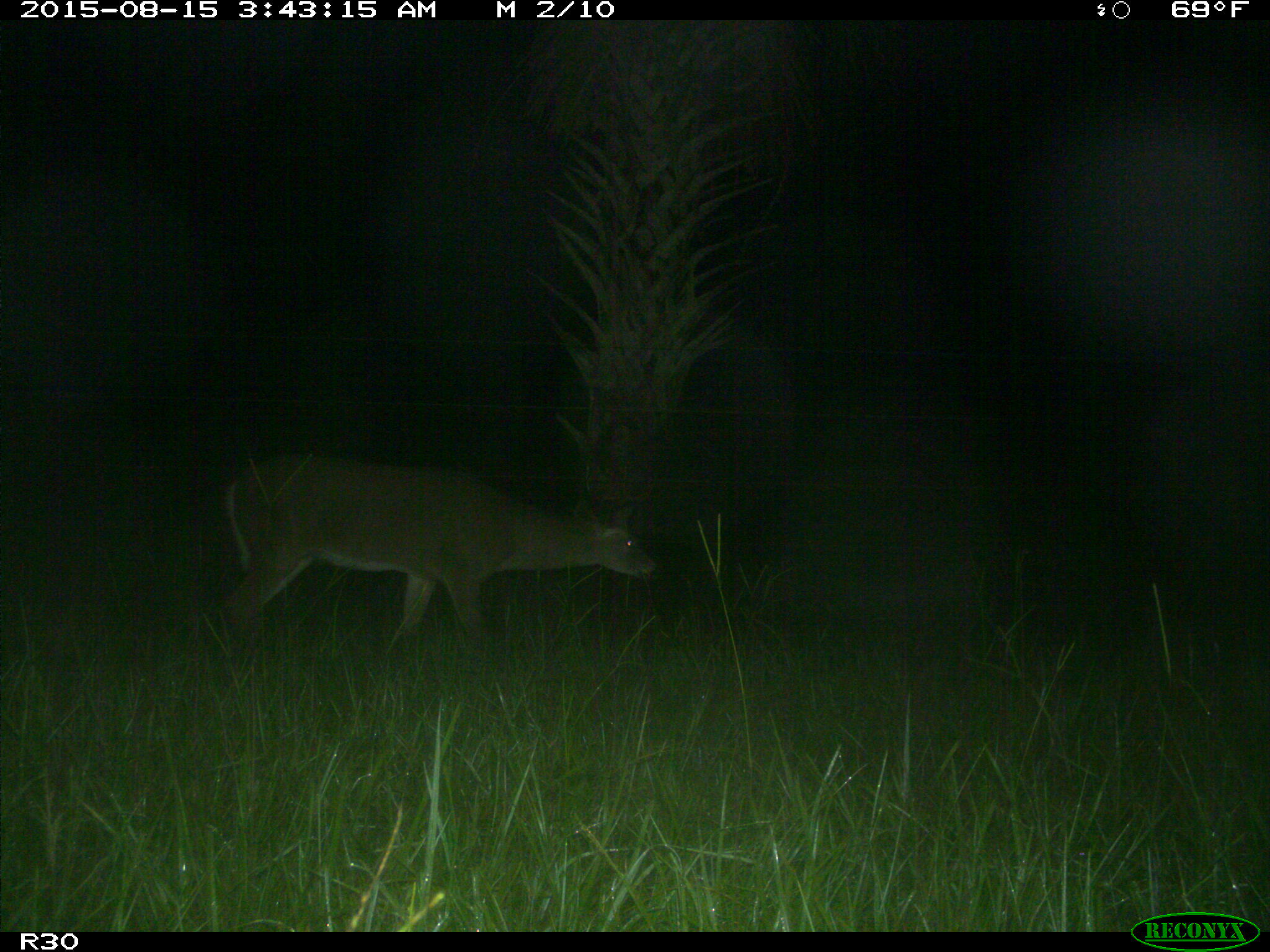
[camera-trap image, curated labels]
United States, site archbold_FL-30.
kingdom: Animalia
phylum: Chordata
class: Mammalia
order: Artiodactyla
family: Cervidae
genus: Odocoileus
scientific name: Odocoileus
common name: deer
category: unidentified deer